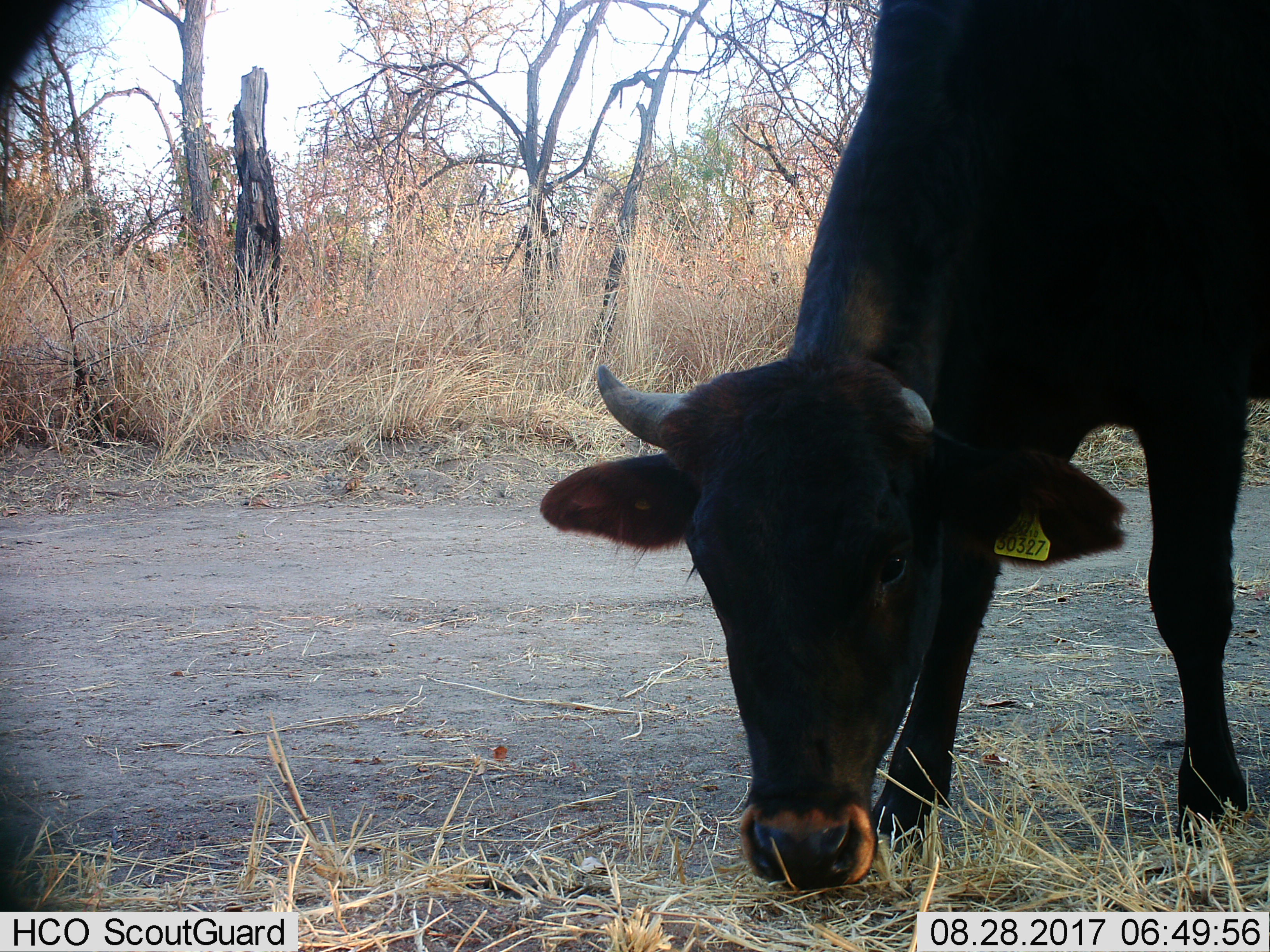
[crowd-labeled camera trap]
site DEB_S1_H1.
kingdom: Animalia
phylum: Chordata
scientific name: Vertebrata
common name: domestic animal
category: domesticanimal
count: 1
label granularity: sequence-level